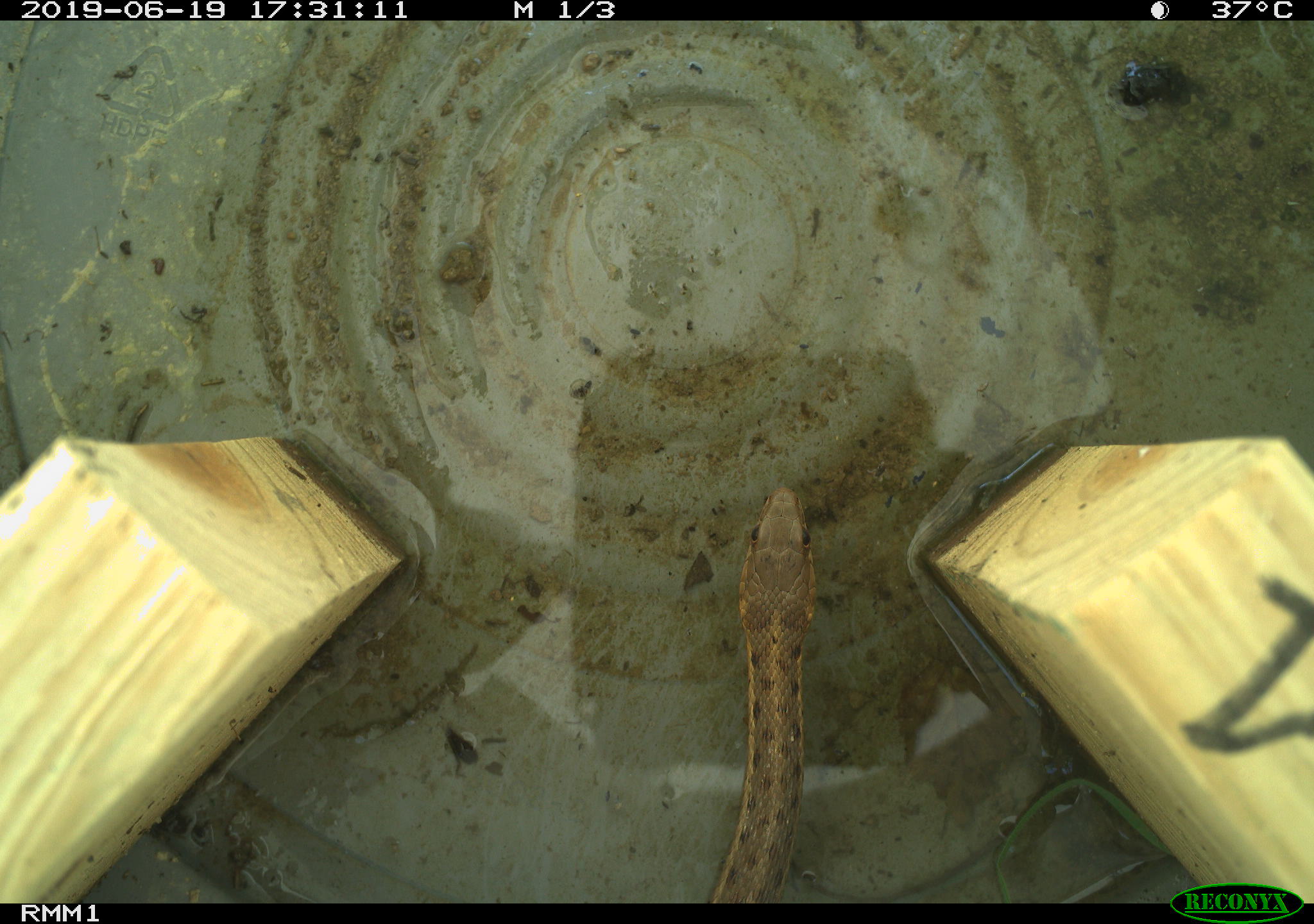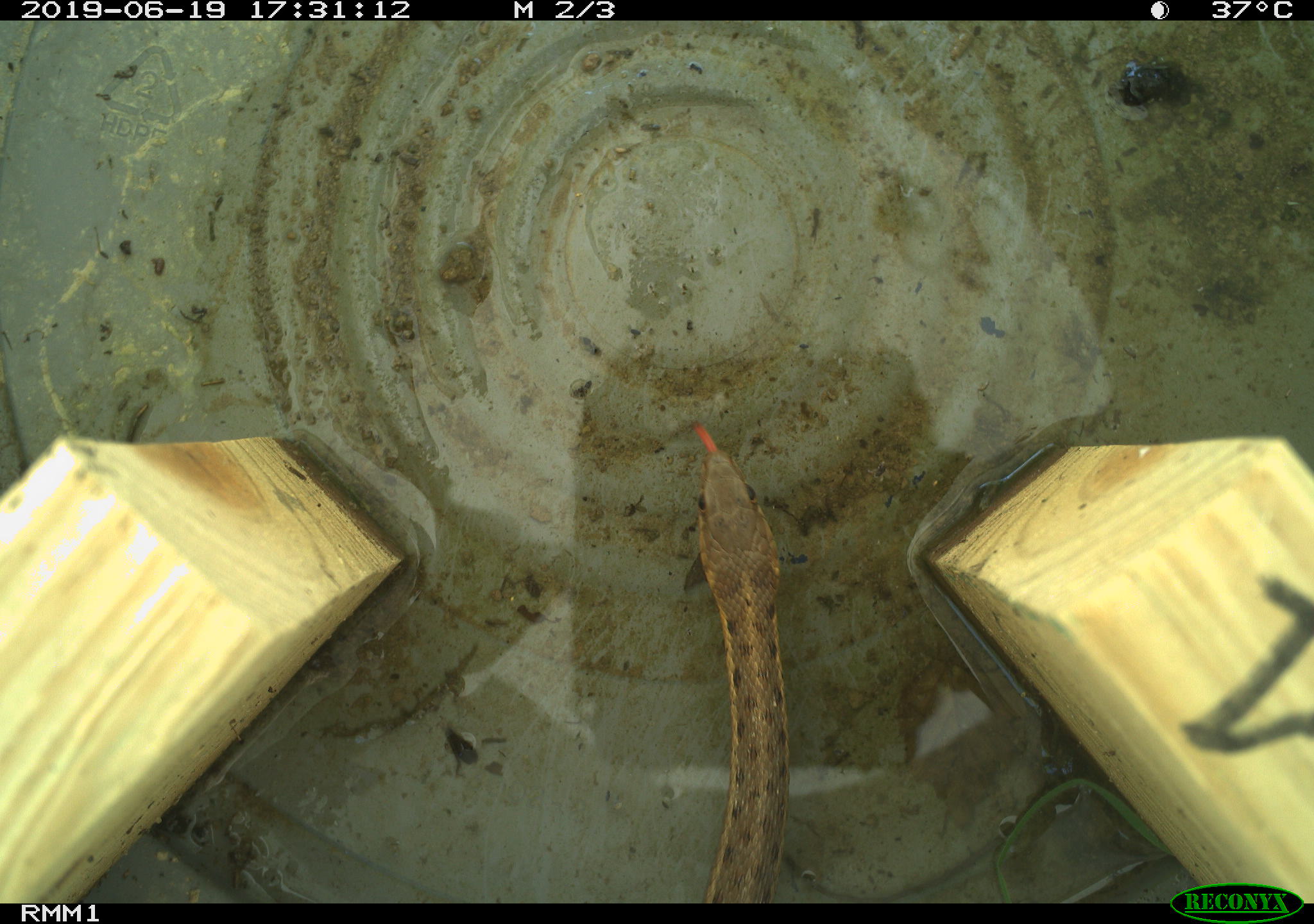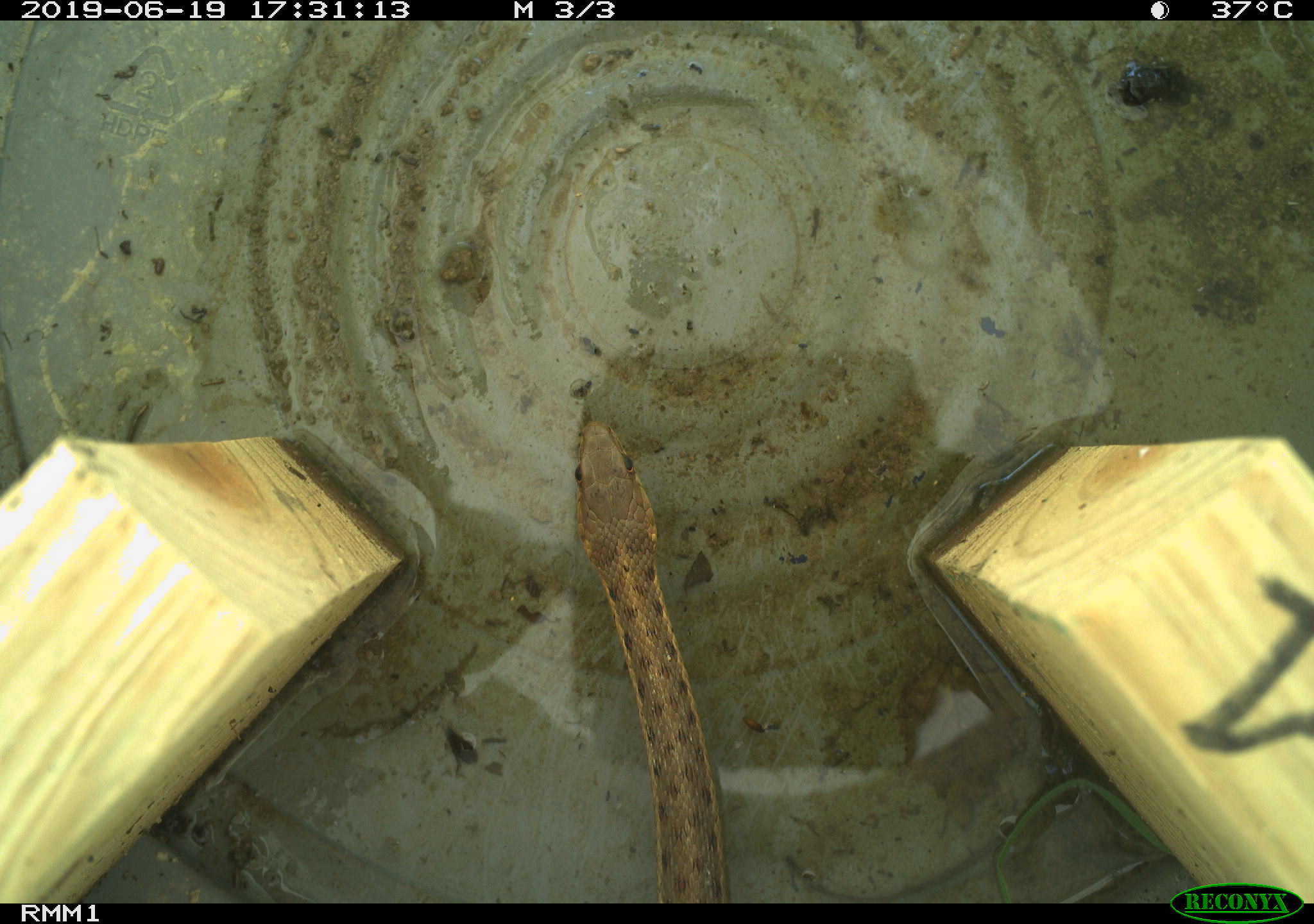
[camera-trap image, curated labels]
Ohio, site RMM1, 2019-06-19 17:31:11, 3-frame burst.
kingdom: Animalia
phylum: Chordata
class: Reptilia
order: Squamata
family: Colubridae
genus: Thamnophis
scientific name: Thamnophis sirtalis sirtalis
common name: eastern gartersnake